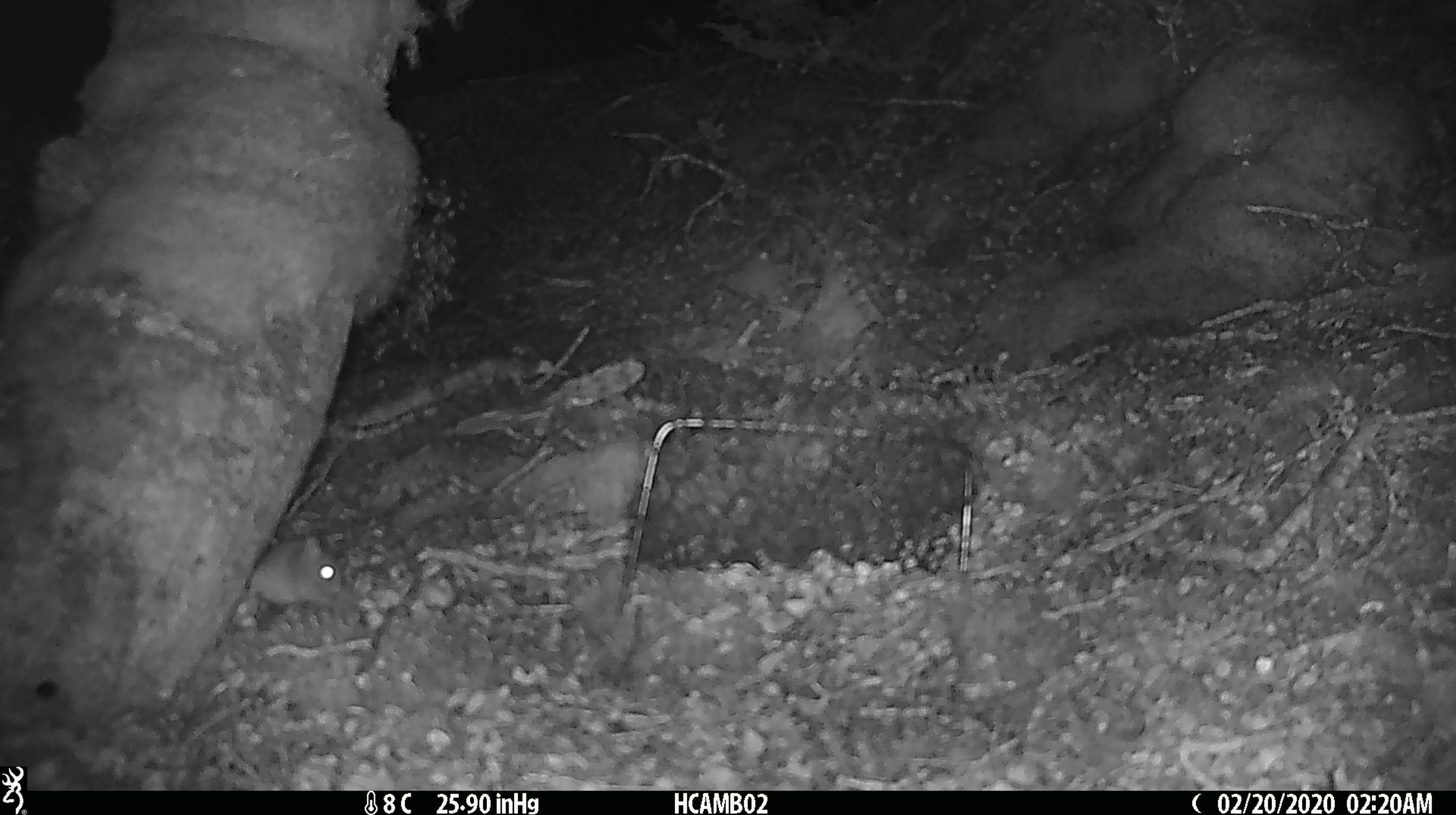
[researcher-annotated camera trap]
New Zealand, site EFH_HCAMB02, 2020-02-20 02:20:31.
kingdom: Animalia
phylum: Chordata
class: Mammalia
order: Rodentia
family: Muridae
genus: Mus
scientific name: Mus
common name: mouse